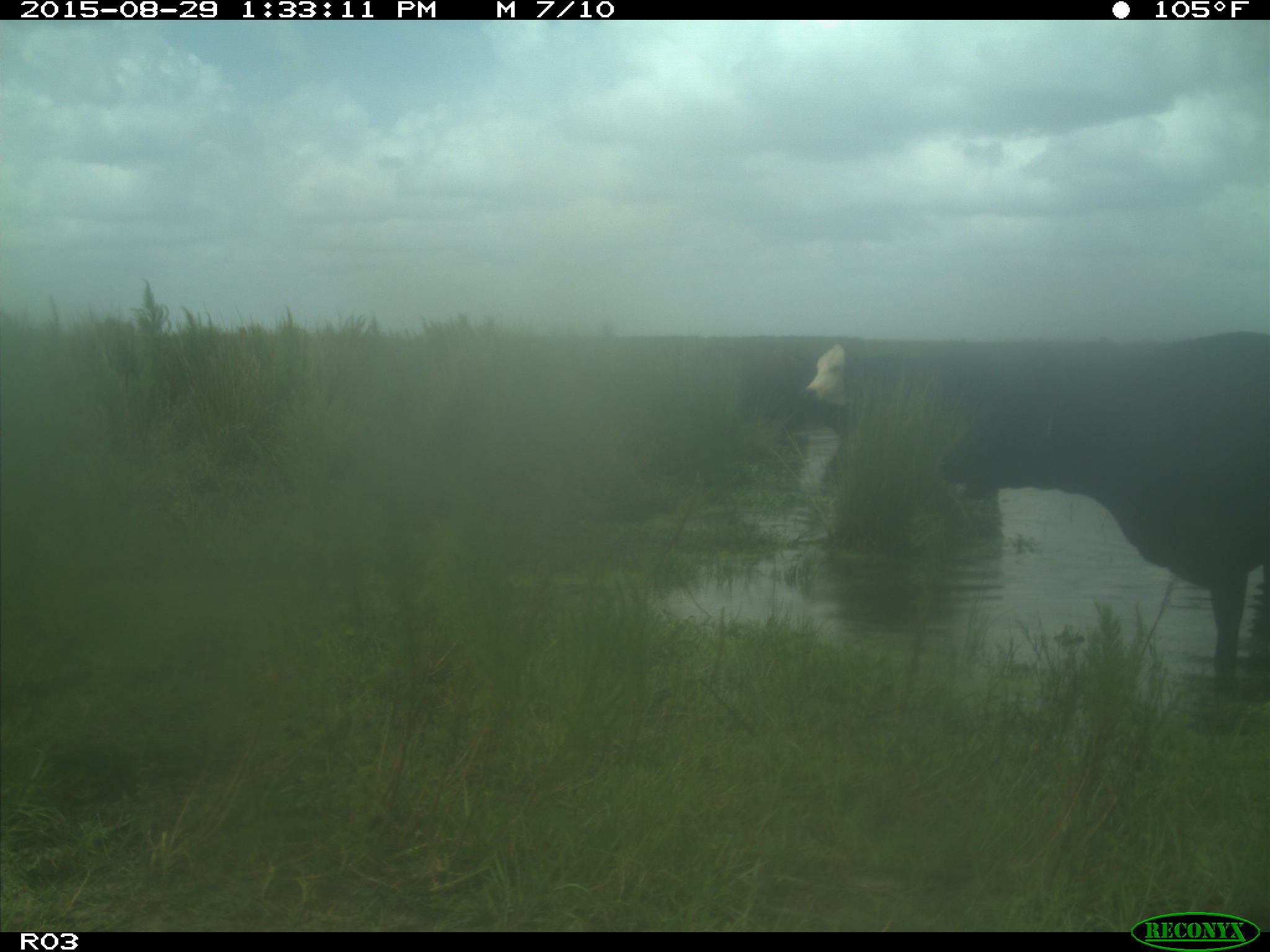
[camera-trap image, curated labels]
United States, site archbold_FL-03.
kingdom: Animalia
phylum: Chordata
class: Mammalia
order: Artiodactyla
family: Bovidae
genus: Bos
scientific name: Bos taurus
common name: domestic cow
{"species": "Bos taurus (domestic cow)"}